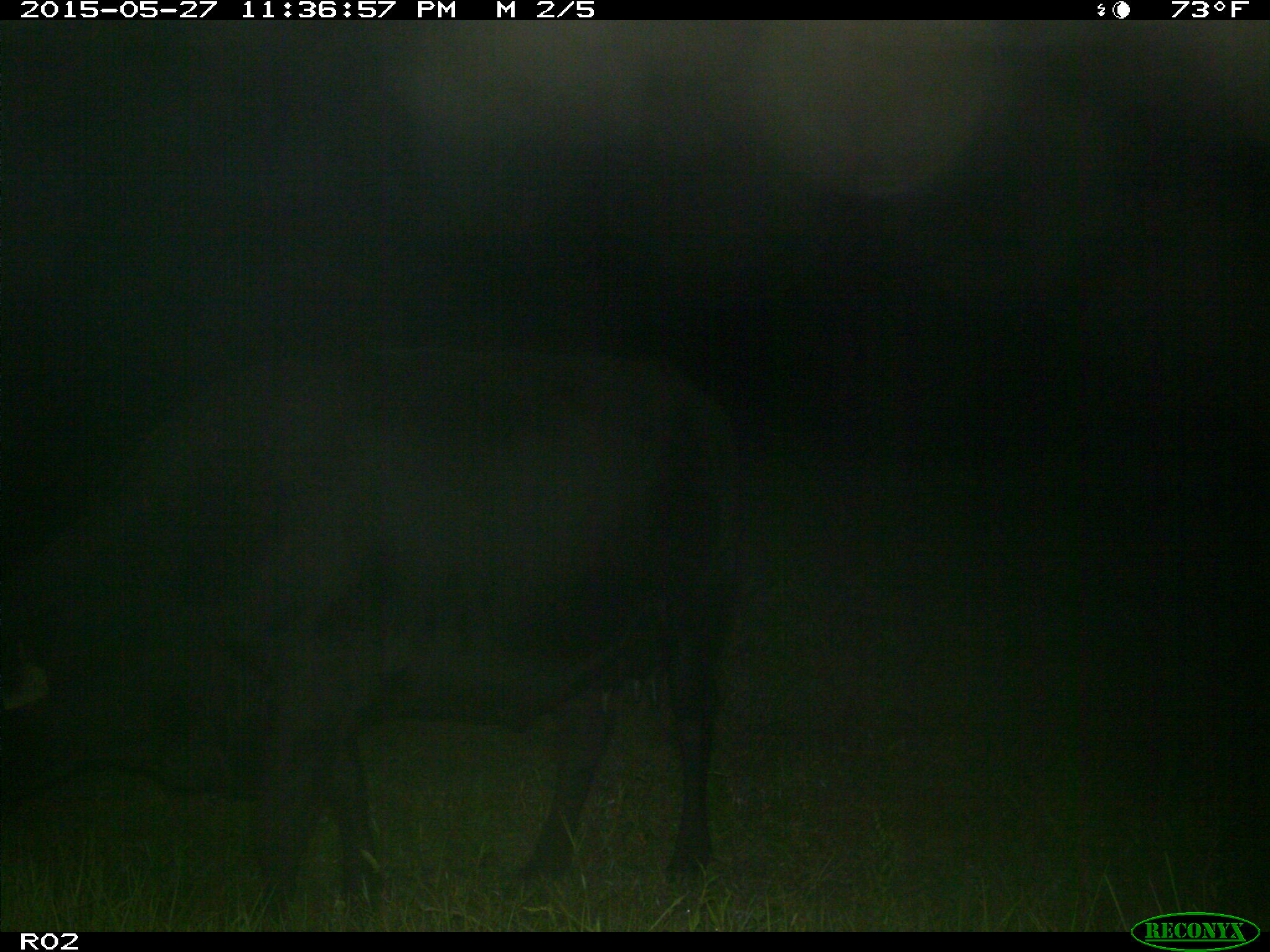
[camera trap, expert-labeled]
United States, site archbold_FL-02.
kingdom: Animalia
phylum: Chordata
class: Mammalia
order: Artiodactyla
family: Bovidae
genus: Bos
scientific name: Bos taurus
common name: domestic cow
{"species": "Bos taurus (domestic cow)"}